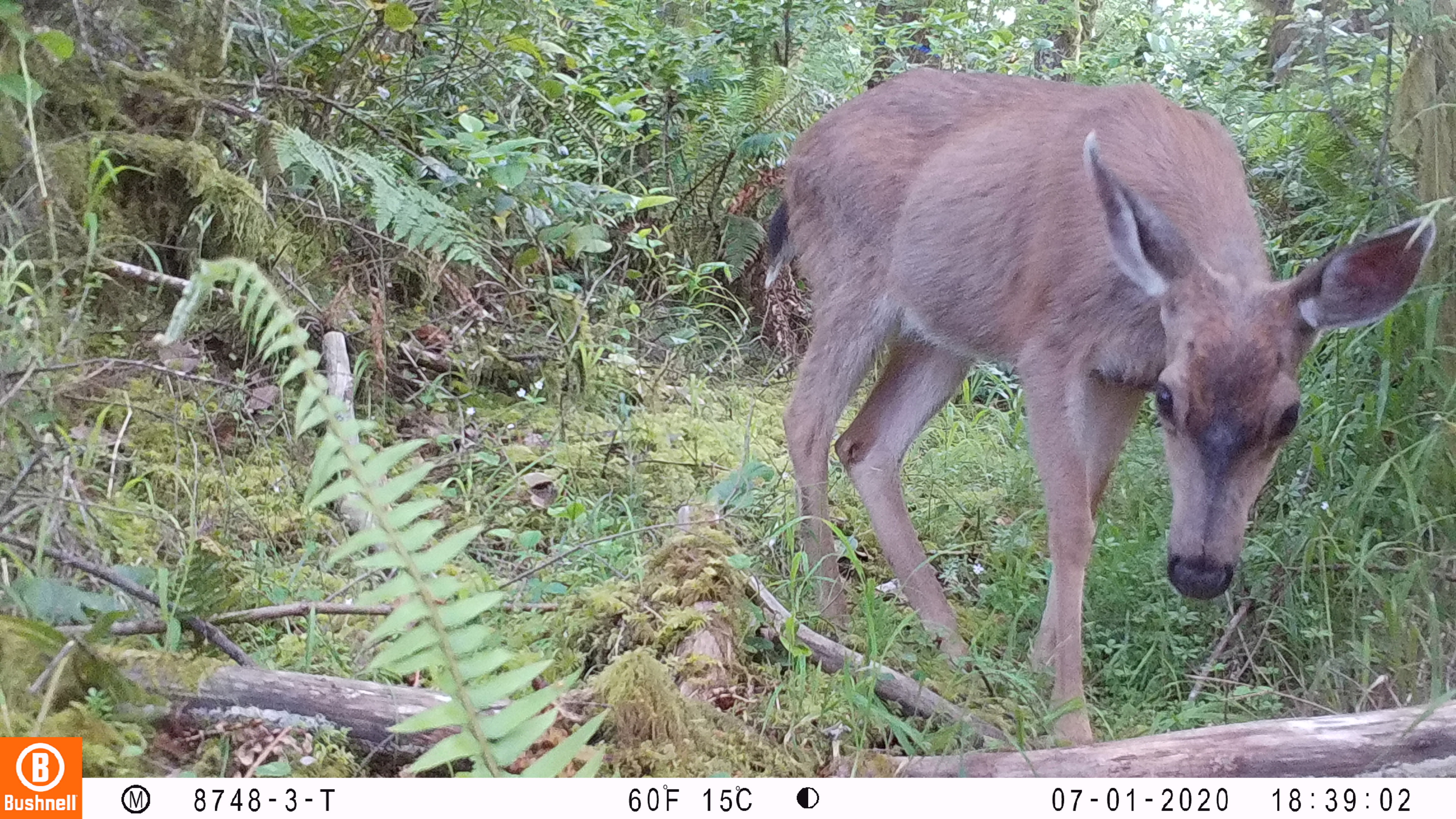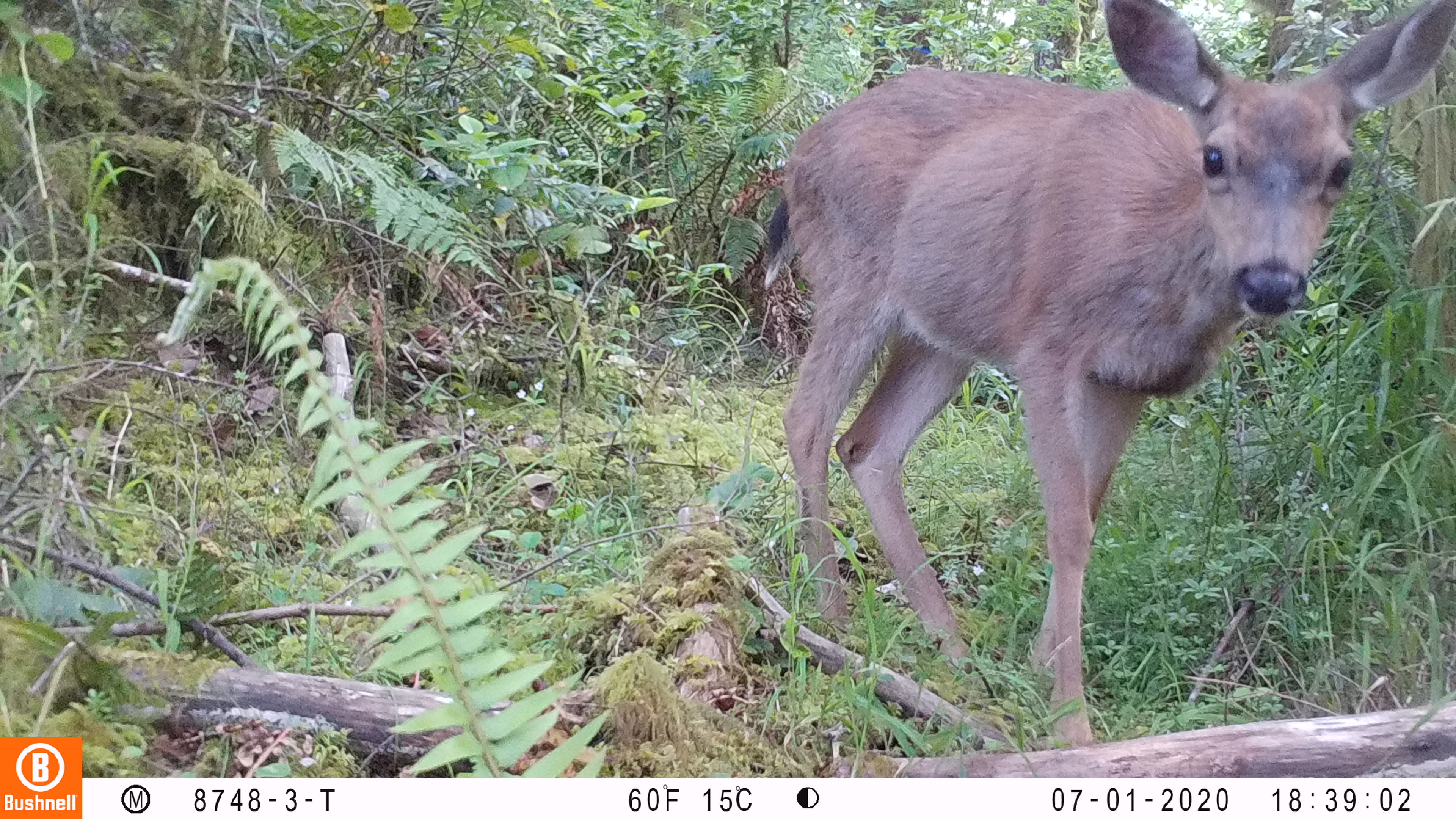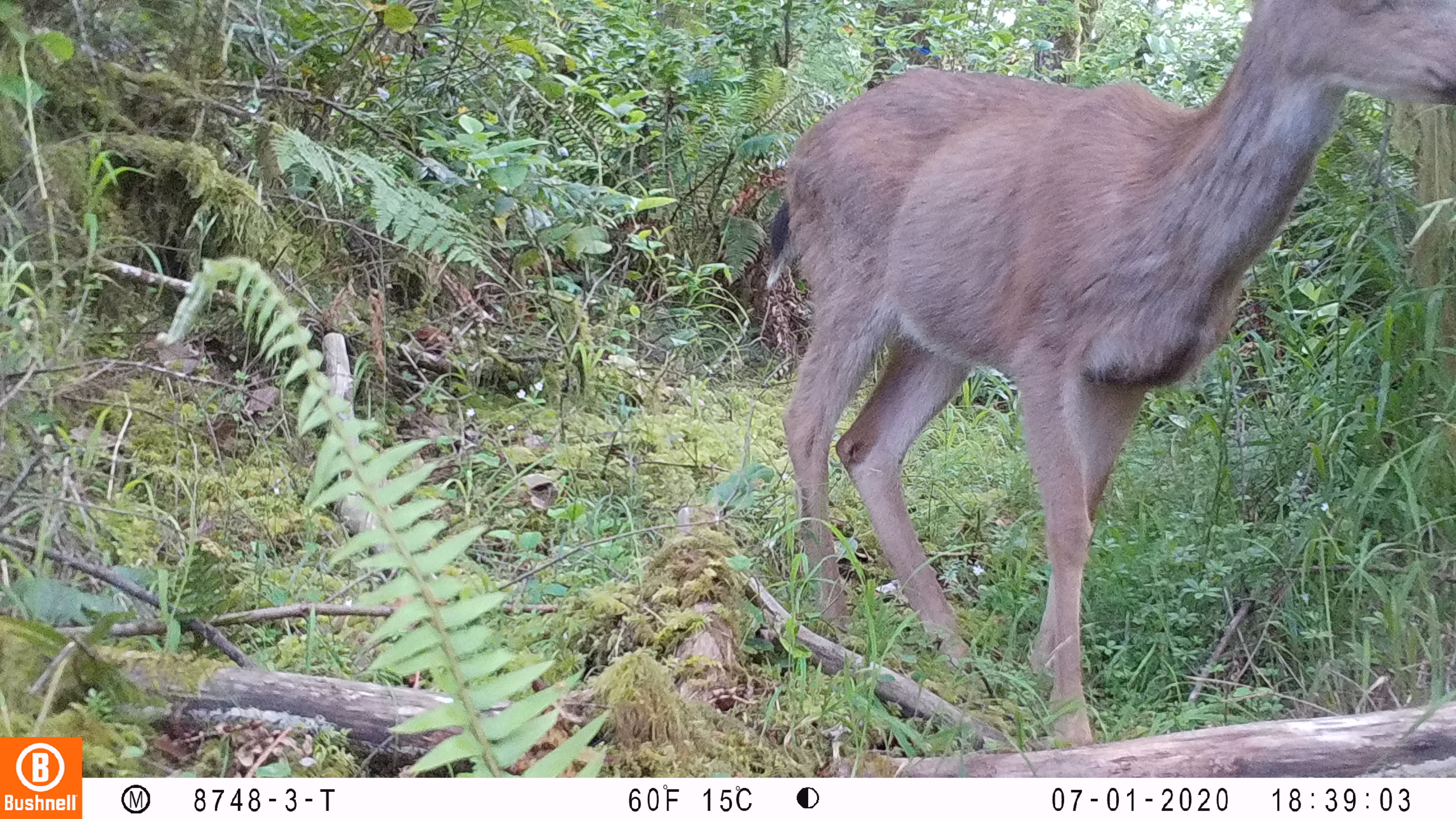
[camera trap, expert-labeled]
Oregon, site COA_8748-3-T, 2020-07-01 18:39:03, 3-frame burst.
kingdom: Animalia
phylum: Chordata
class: Mammalia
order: Artiodactyla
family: Cervidae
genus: Odocoileus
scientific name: Odocoileus hemionus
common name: black-tailed deer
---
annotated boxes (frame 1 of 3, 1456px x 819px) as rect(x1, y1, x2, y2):
black-tailed deer: rect(755, 48, 1443, 734)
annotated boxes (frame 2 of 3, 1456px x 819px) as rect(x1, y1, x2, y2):
black-tailed deer: rect(738, 2, 1451, 738)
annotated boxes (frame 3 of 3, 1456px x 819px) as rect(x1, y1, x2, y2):
black-tailed deer: rect(755, 1, 1453, 740)